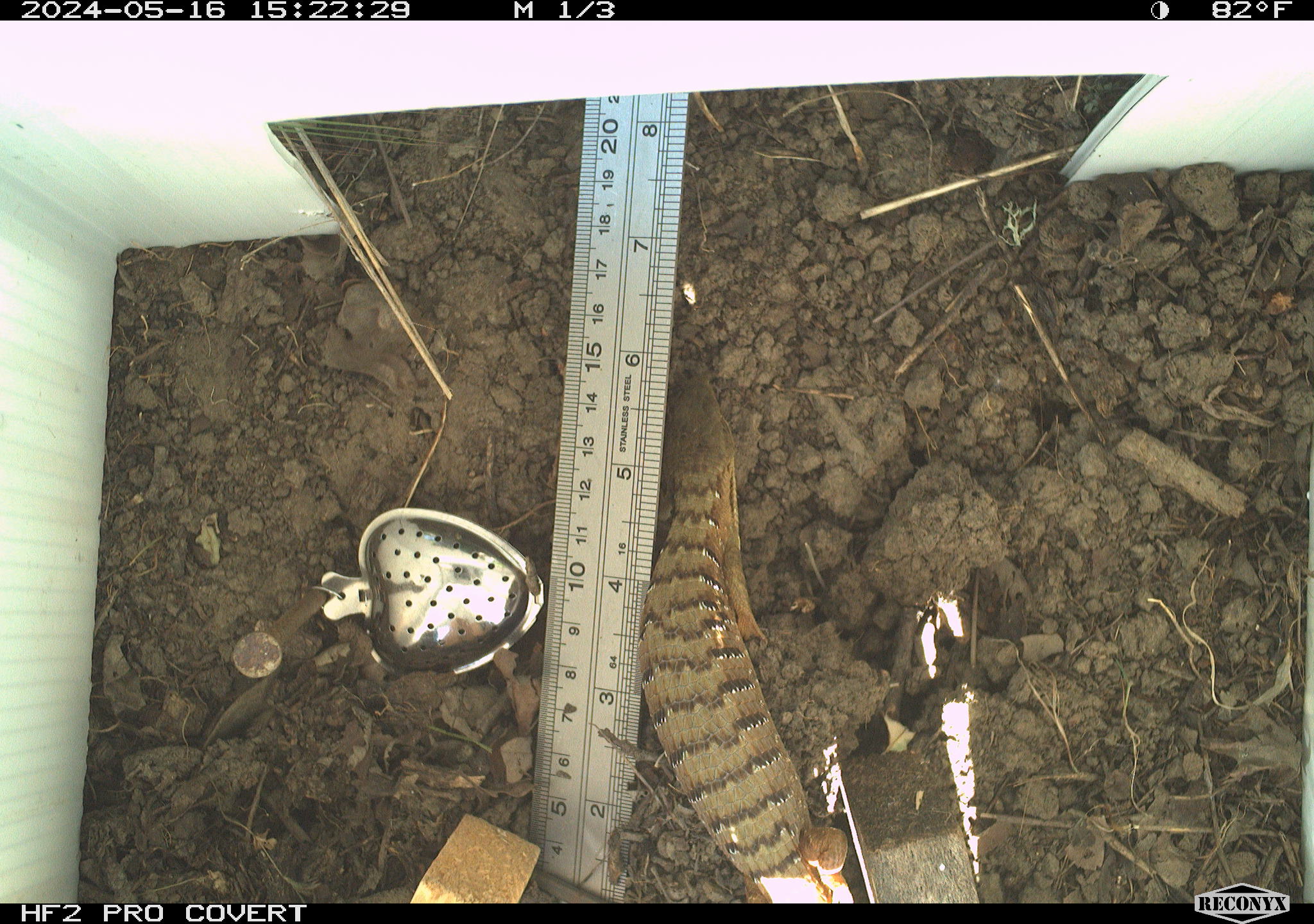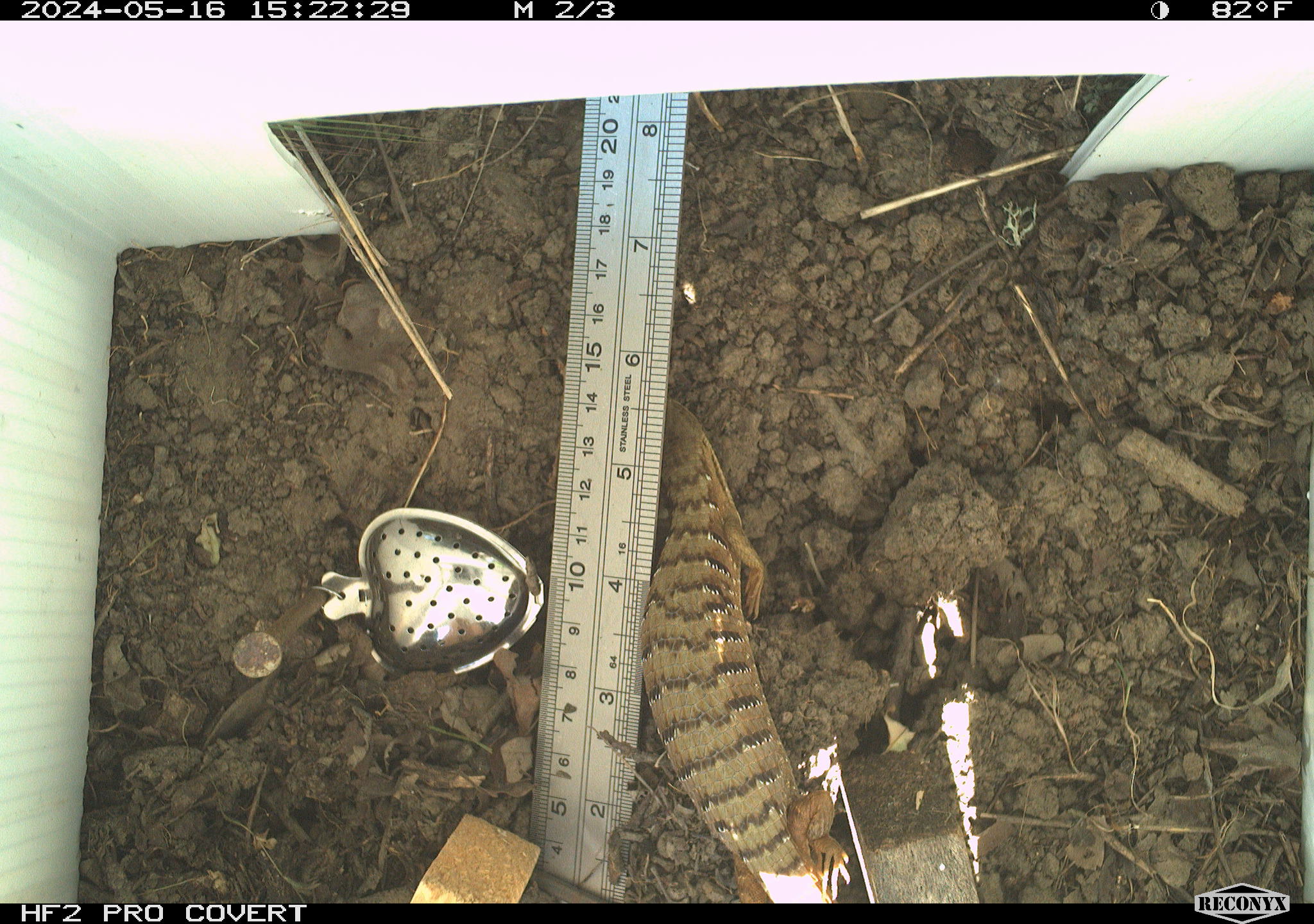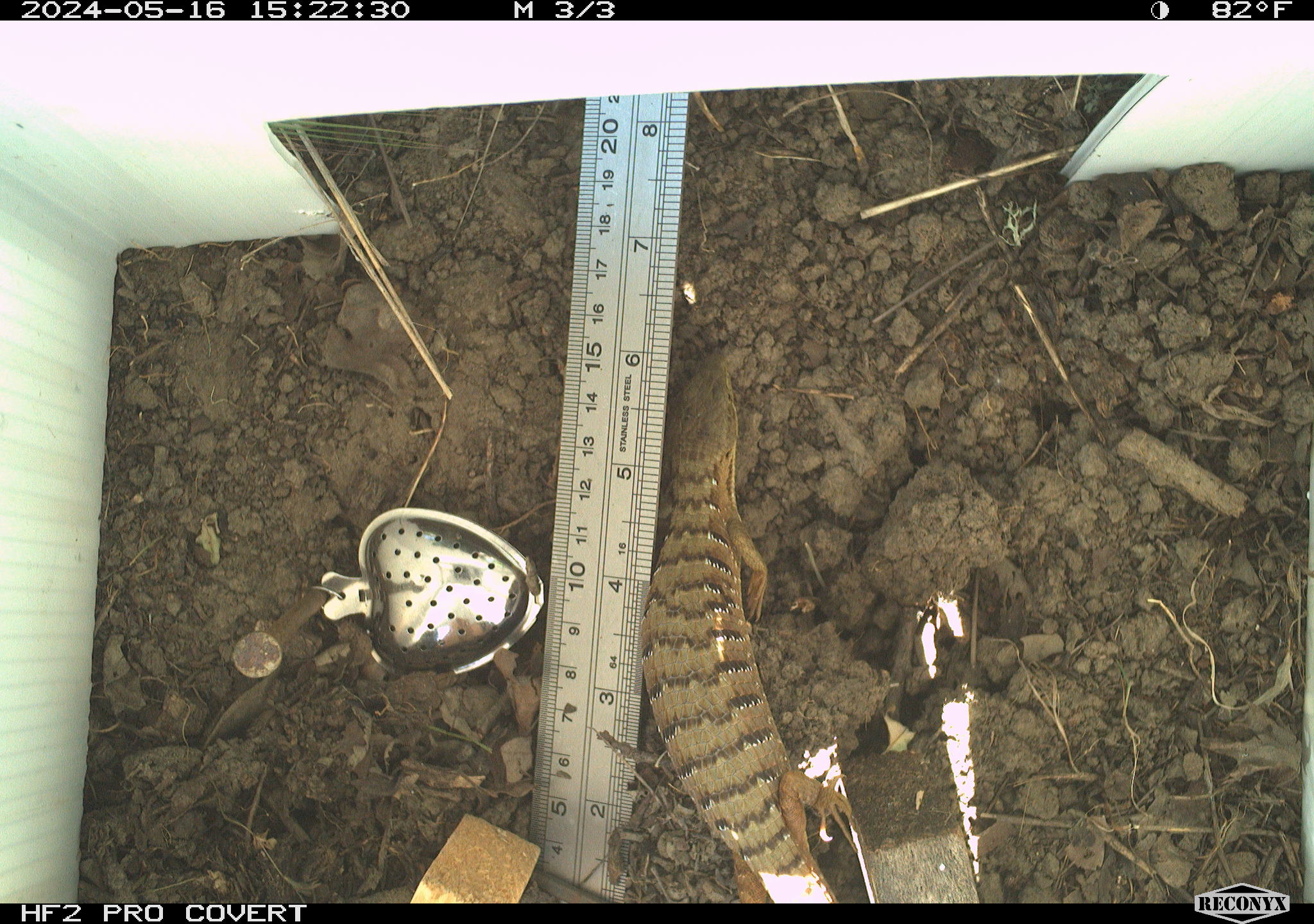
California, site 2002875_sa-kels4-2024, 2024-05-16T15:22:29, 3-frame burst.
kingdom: Animalia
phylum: Chordata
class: Reptilia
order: Squamata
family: Anguidae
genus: Elgaria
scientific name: Elgaria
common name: alligator lizards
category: elgaria species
Elgaria species (alligator lizards) (Elgaria).